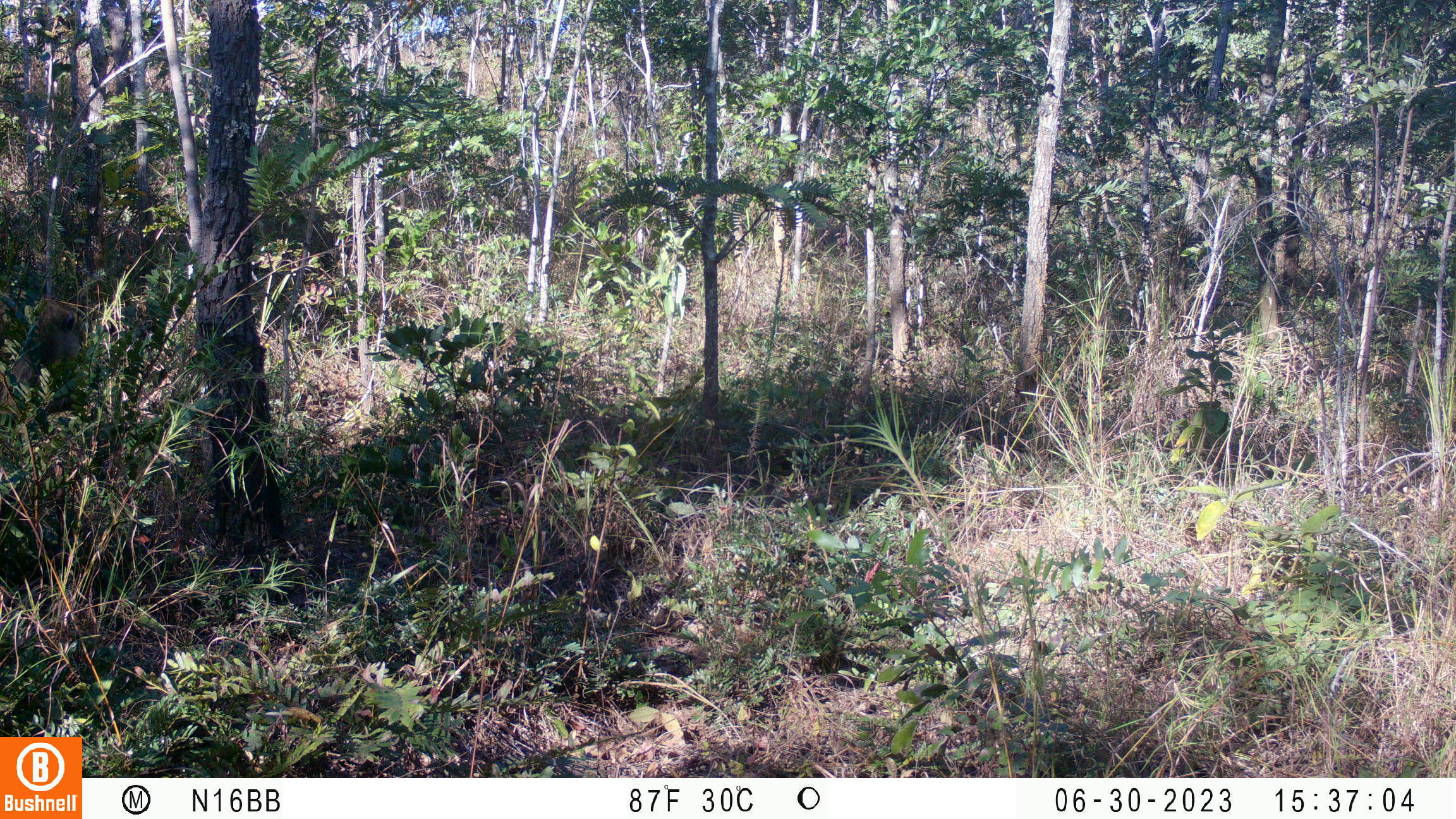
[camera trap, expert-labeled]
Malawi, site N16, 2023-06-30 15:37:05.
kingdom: Animalia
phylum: Chordata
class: Mammalia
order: Primates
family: Cercopithecidae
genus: Papio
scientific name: Papio cynocephalus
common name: yellow baboon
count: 1